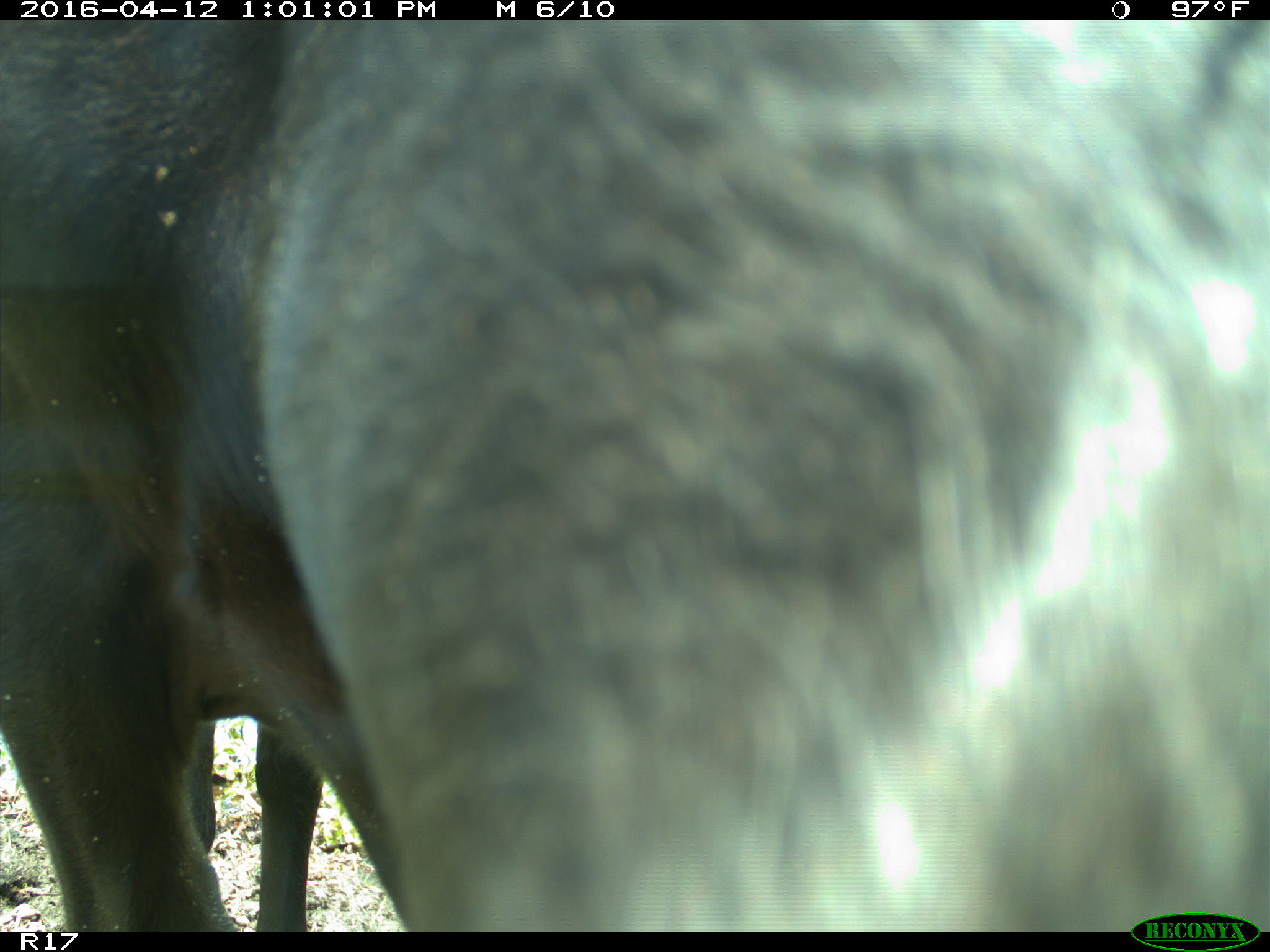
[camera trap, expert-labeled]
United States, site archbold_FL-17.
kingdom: Animalia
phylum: Chordata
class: Mammalia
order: Artiodactyla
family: Bovidae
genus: Bos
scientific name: Bos taurus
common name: domestic cow